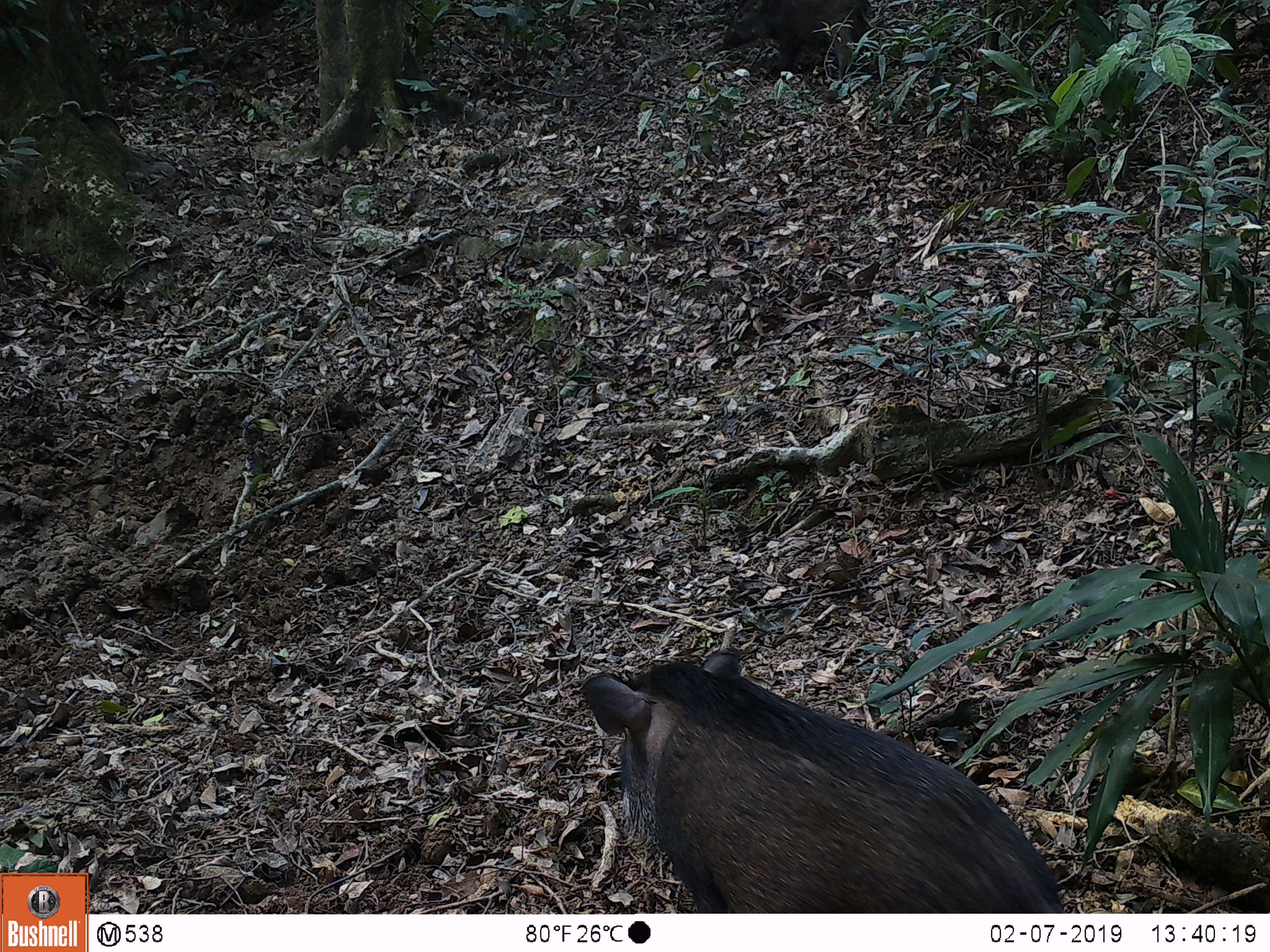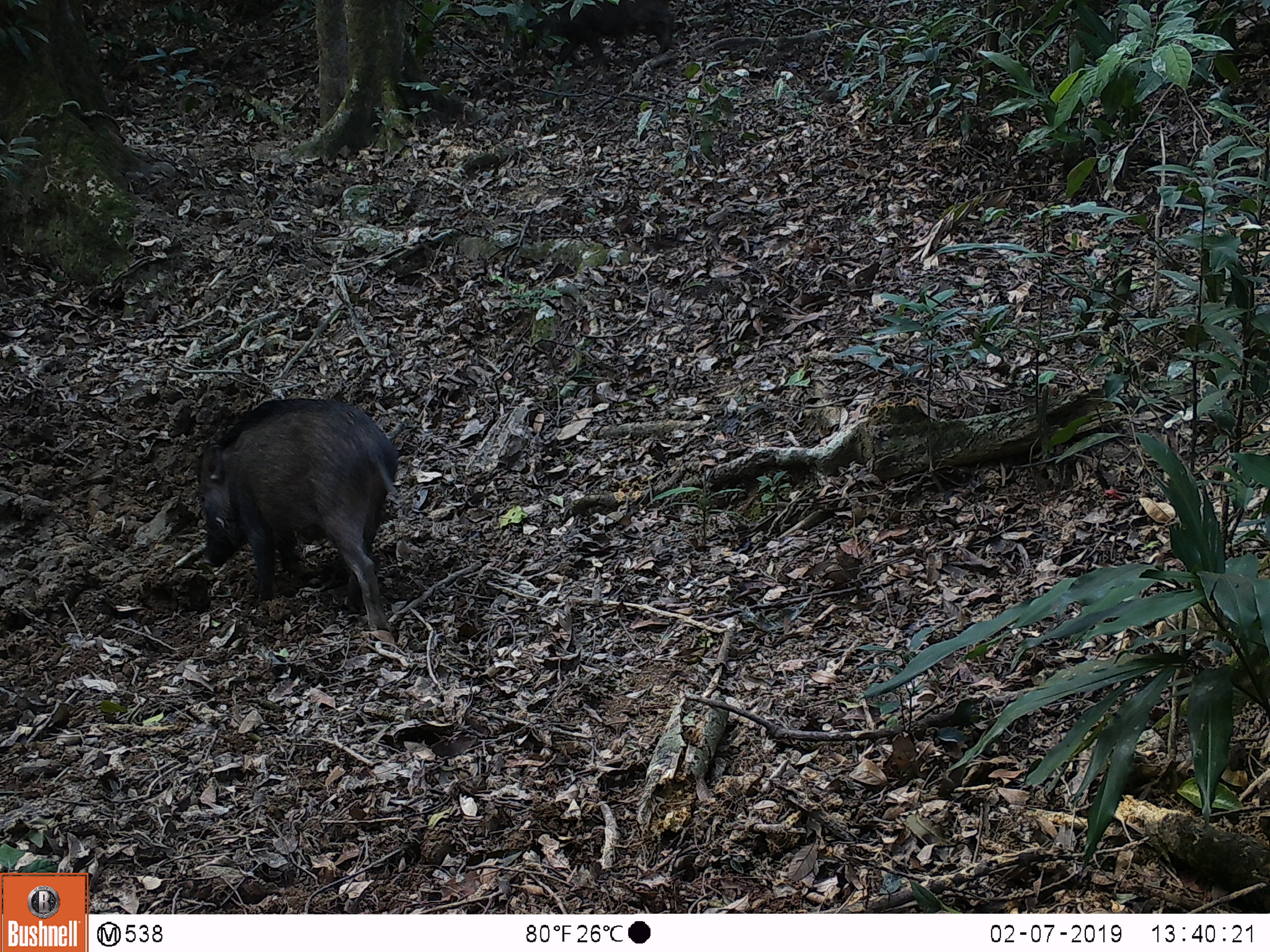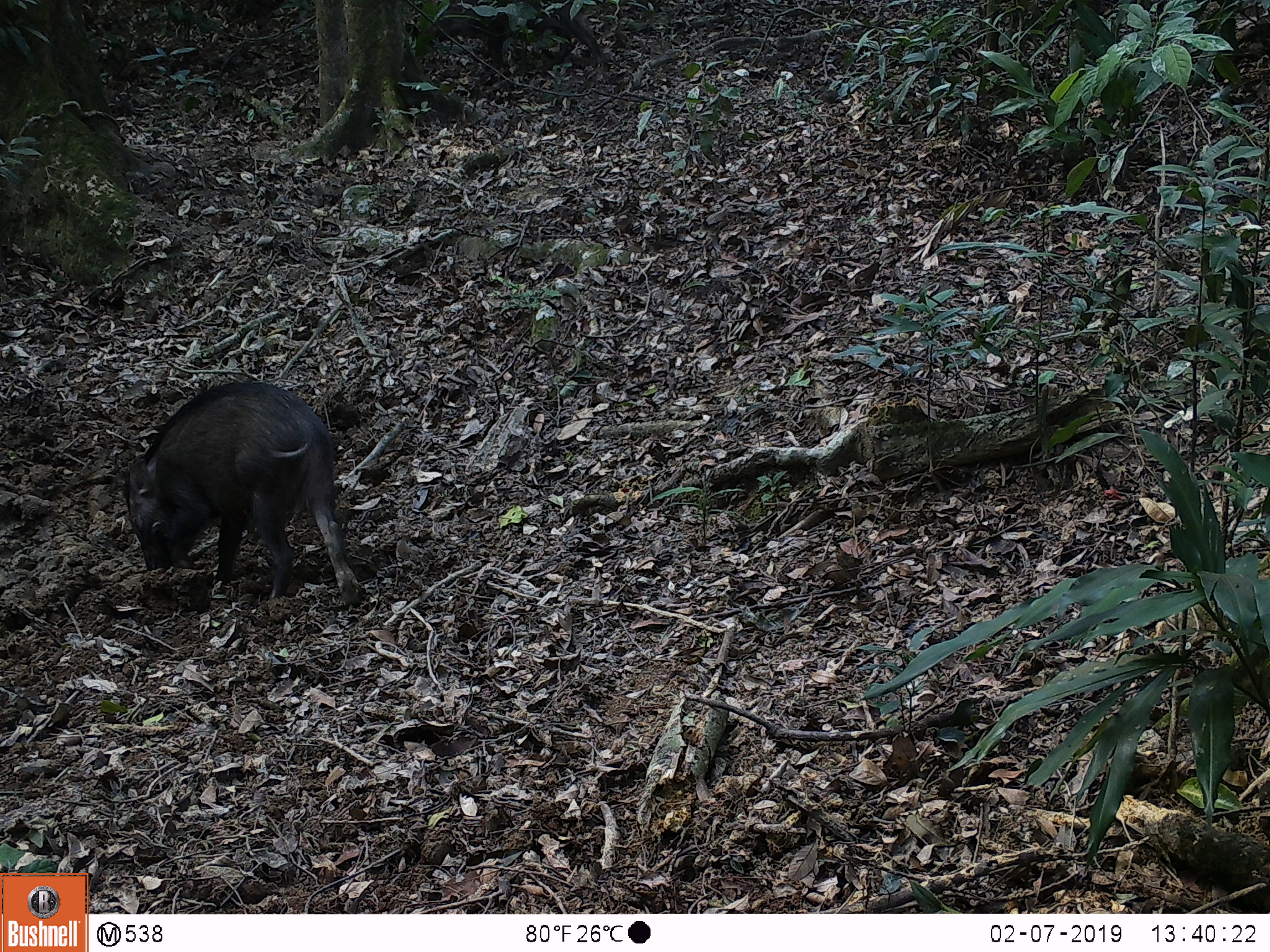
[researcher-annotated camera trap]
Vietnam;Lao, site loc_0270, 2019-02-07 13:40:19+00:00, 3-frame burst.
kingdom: Animalia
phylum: Chordata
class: Mammalia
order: Artiodactyla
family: Suidae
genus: Sus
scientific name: Sus scrofa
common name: eurasian wild pig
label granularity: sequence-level